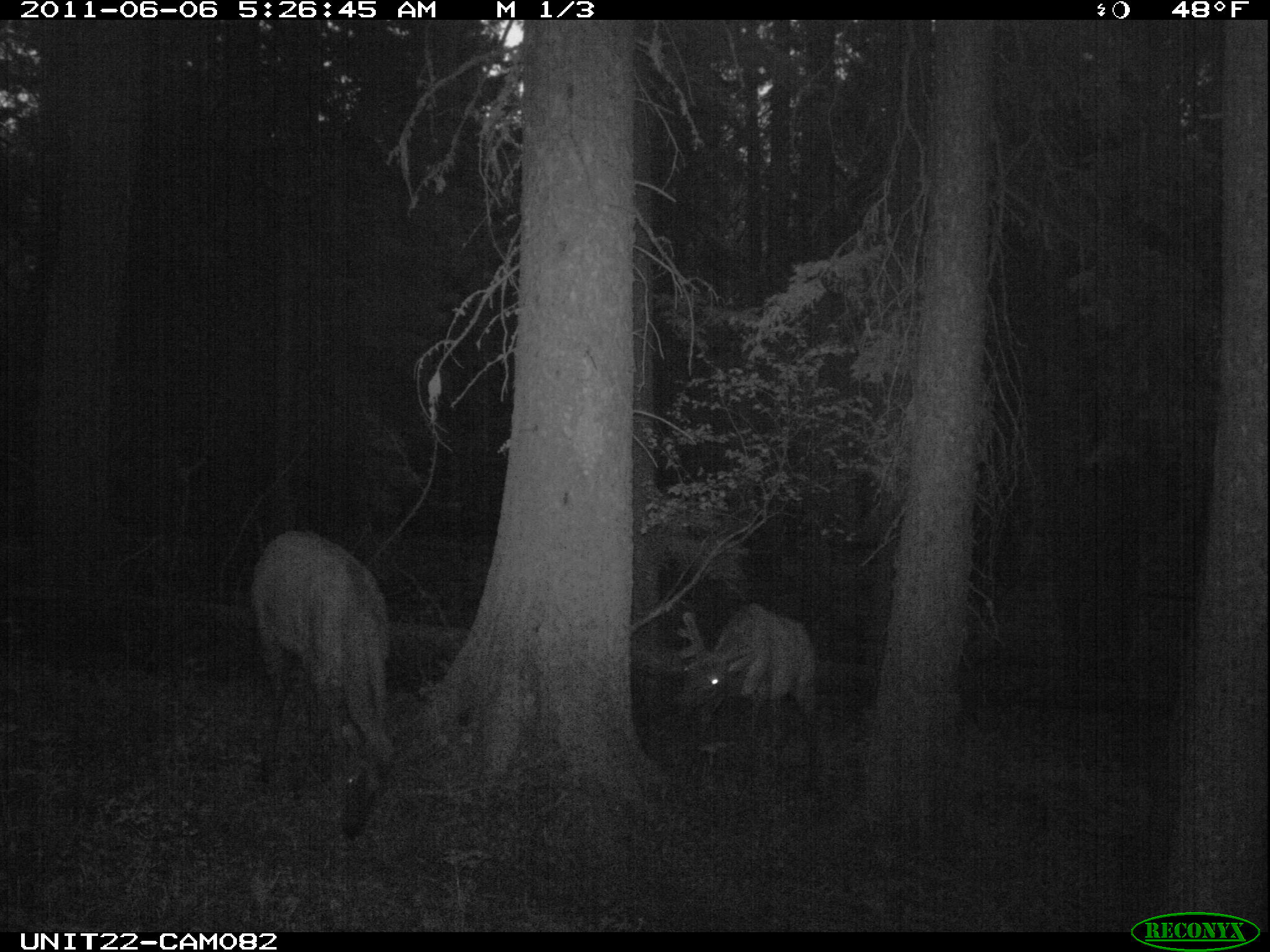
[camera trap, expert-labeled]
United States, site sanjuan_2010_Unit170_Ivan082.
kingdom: Animalia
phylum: Chordata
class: Mammalia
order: Artiodactyla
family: Cervidae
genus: Cervus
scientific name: Cervus elaphus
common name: red deer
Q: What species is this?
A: Cervus elaphus (red deer).